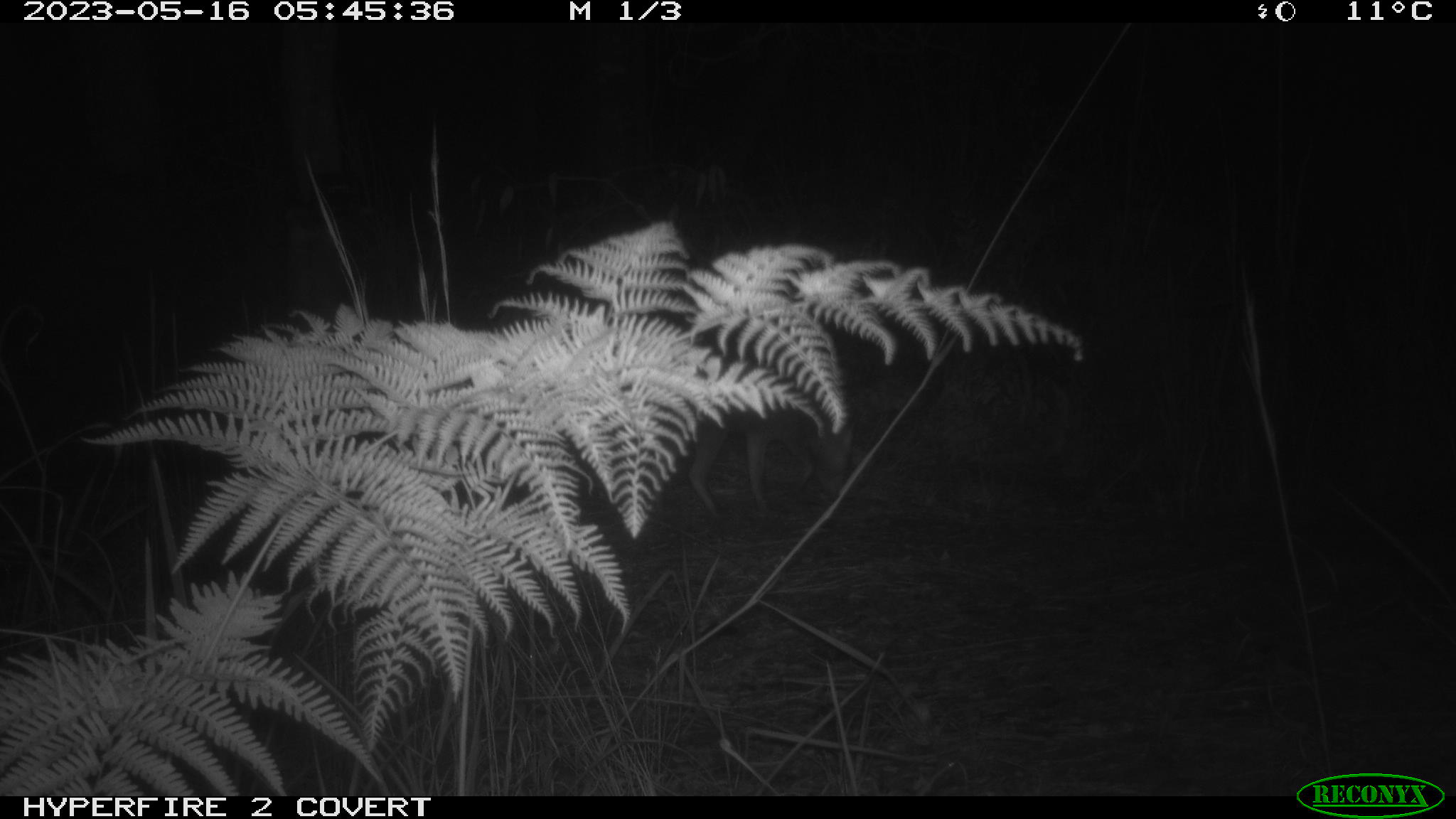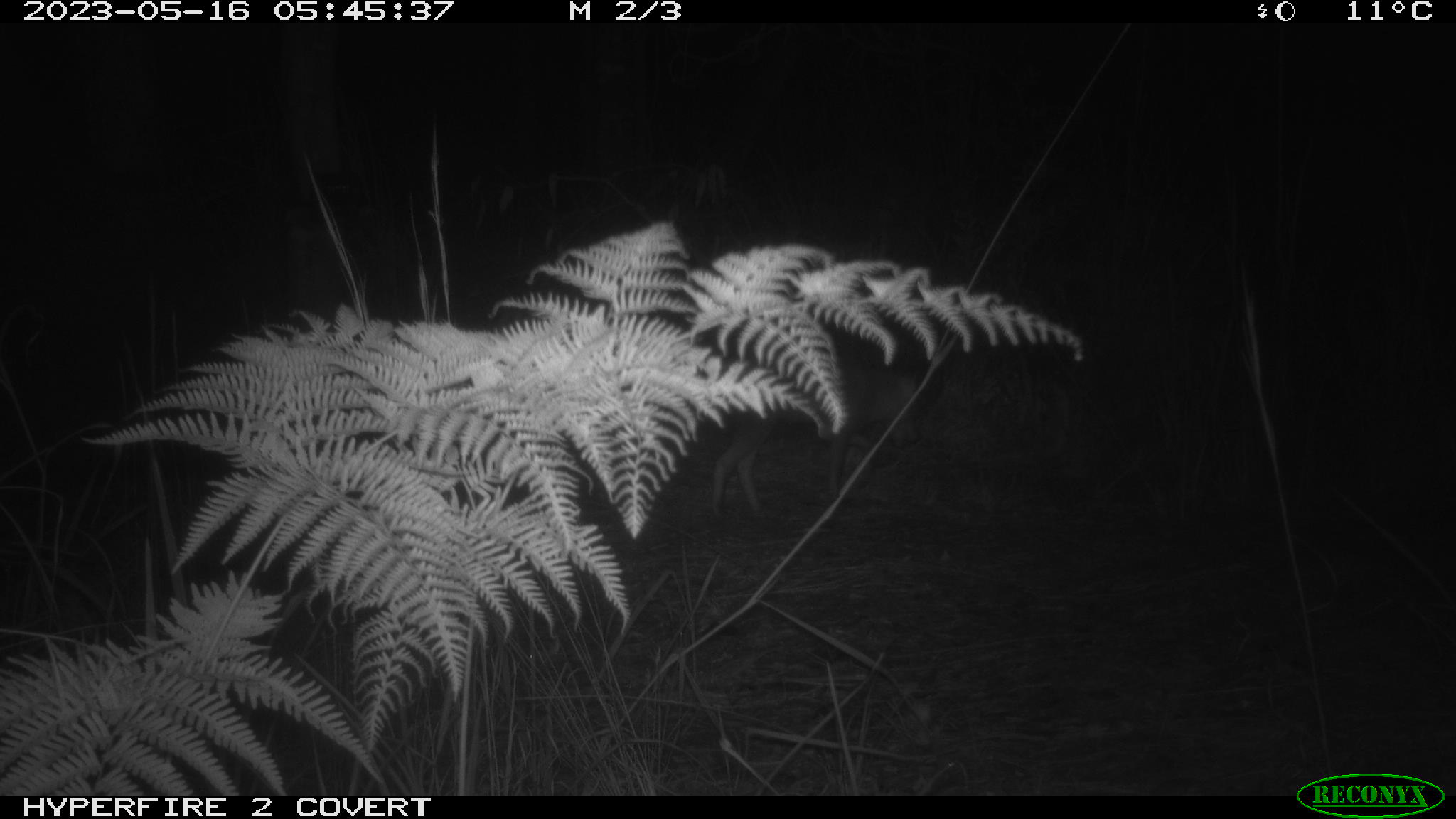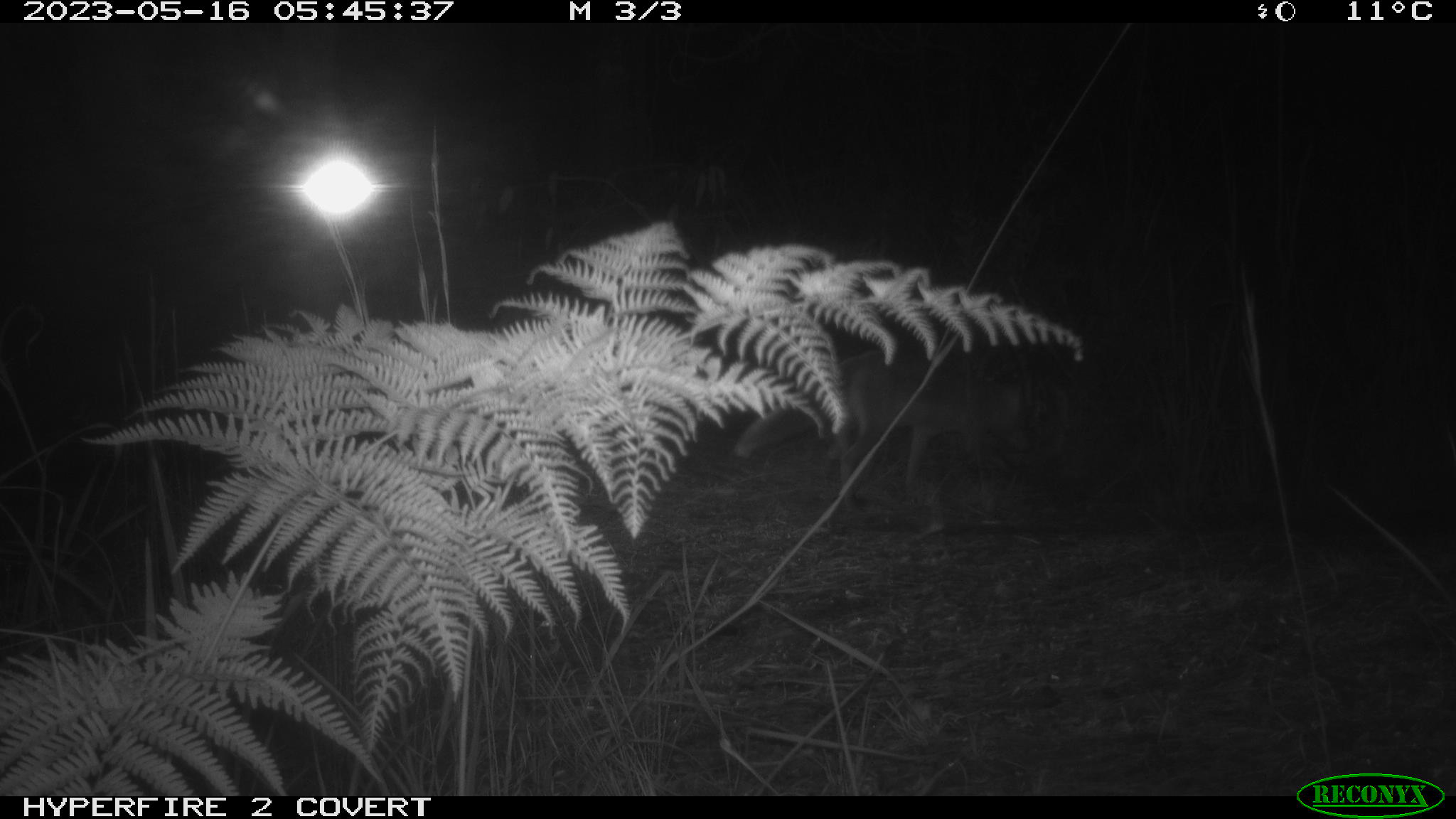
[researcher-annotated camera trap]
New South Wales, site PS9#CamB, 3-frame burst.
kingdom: Animalia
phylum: Chordata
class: Mammalia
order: Carnivora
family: Canidae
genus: Vulpes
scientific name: Vulpes vulpes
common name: red fox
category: fox